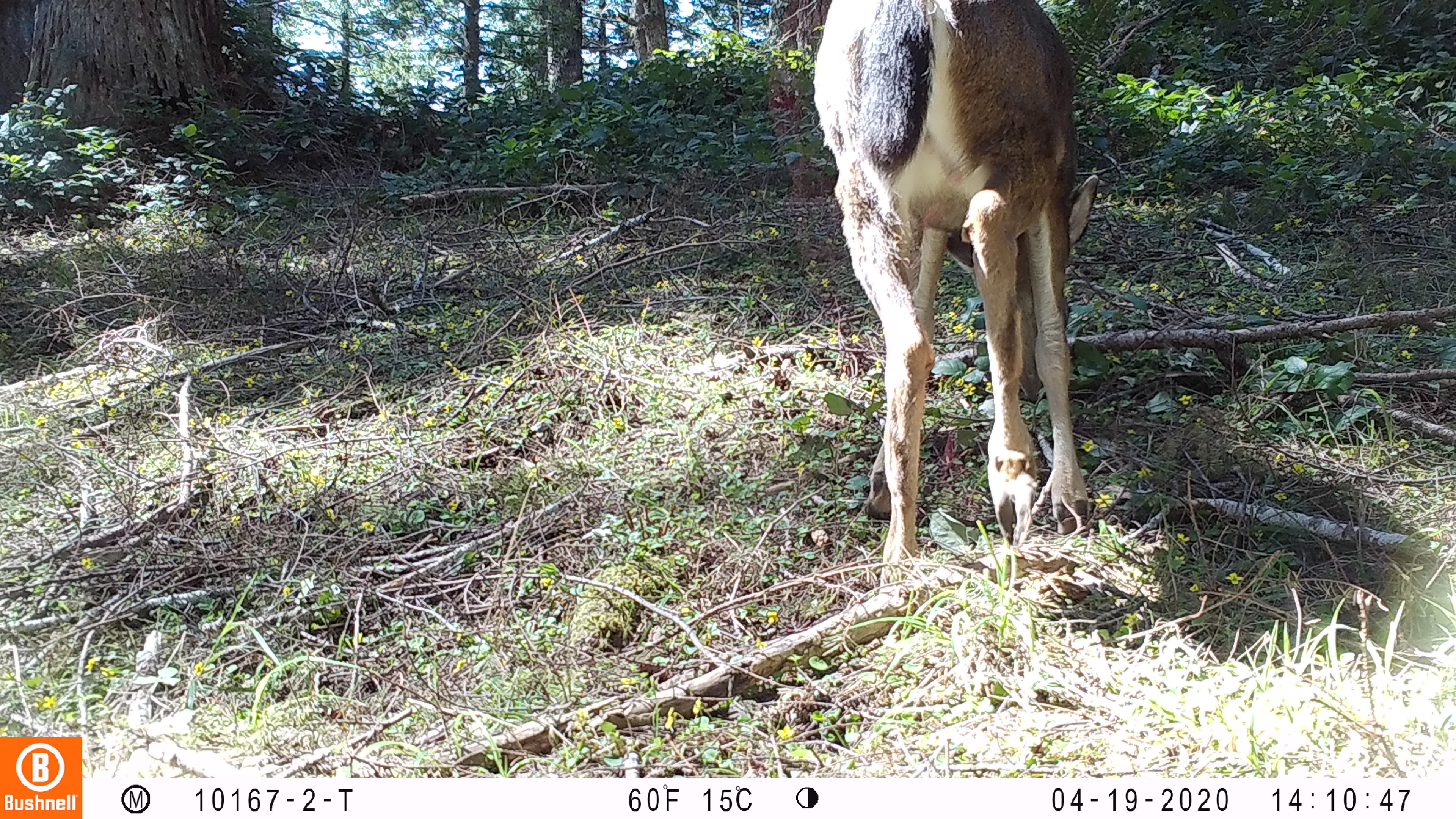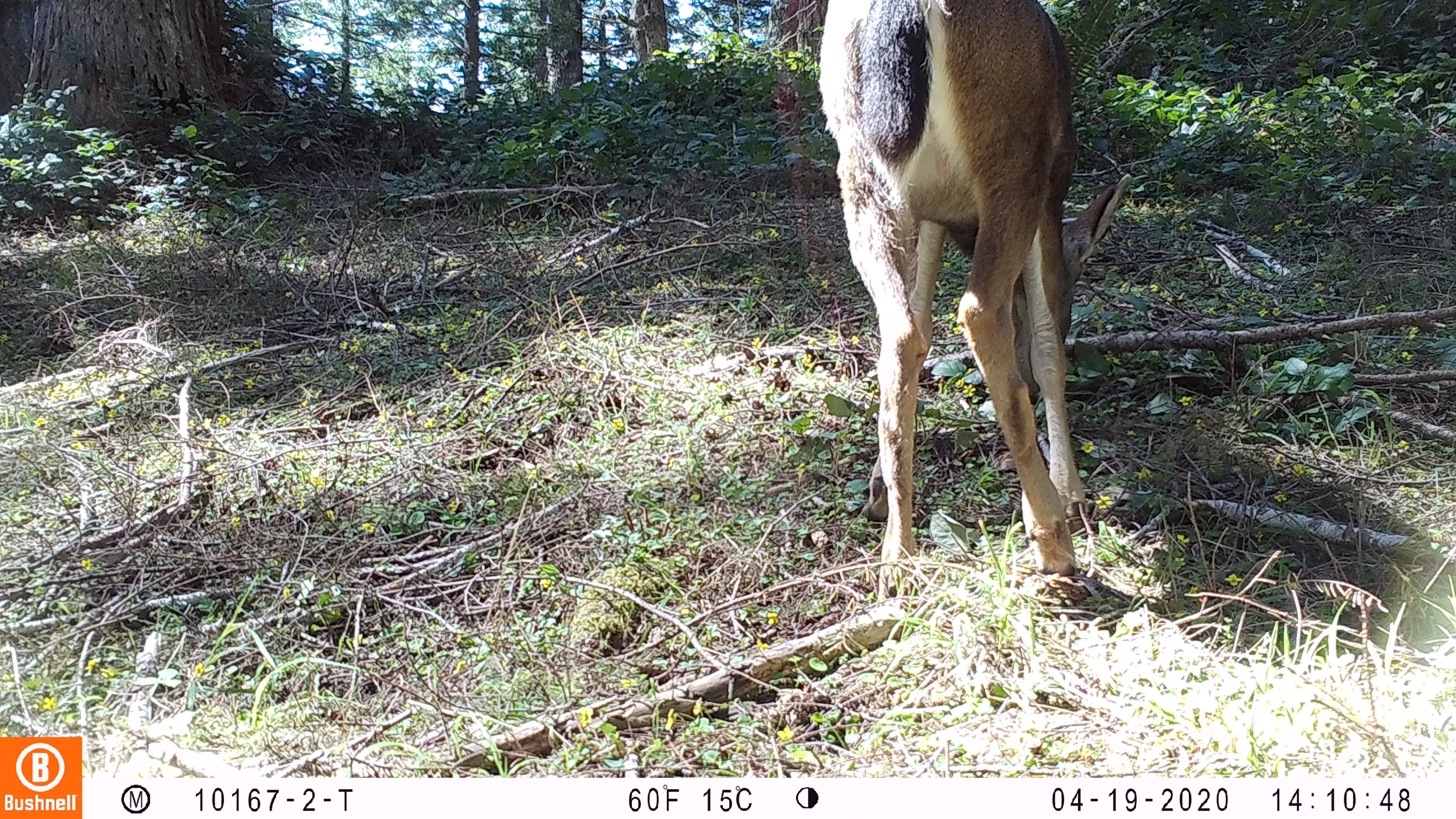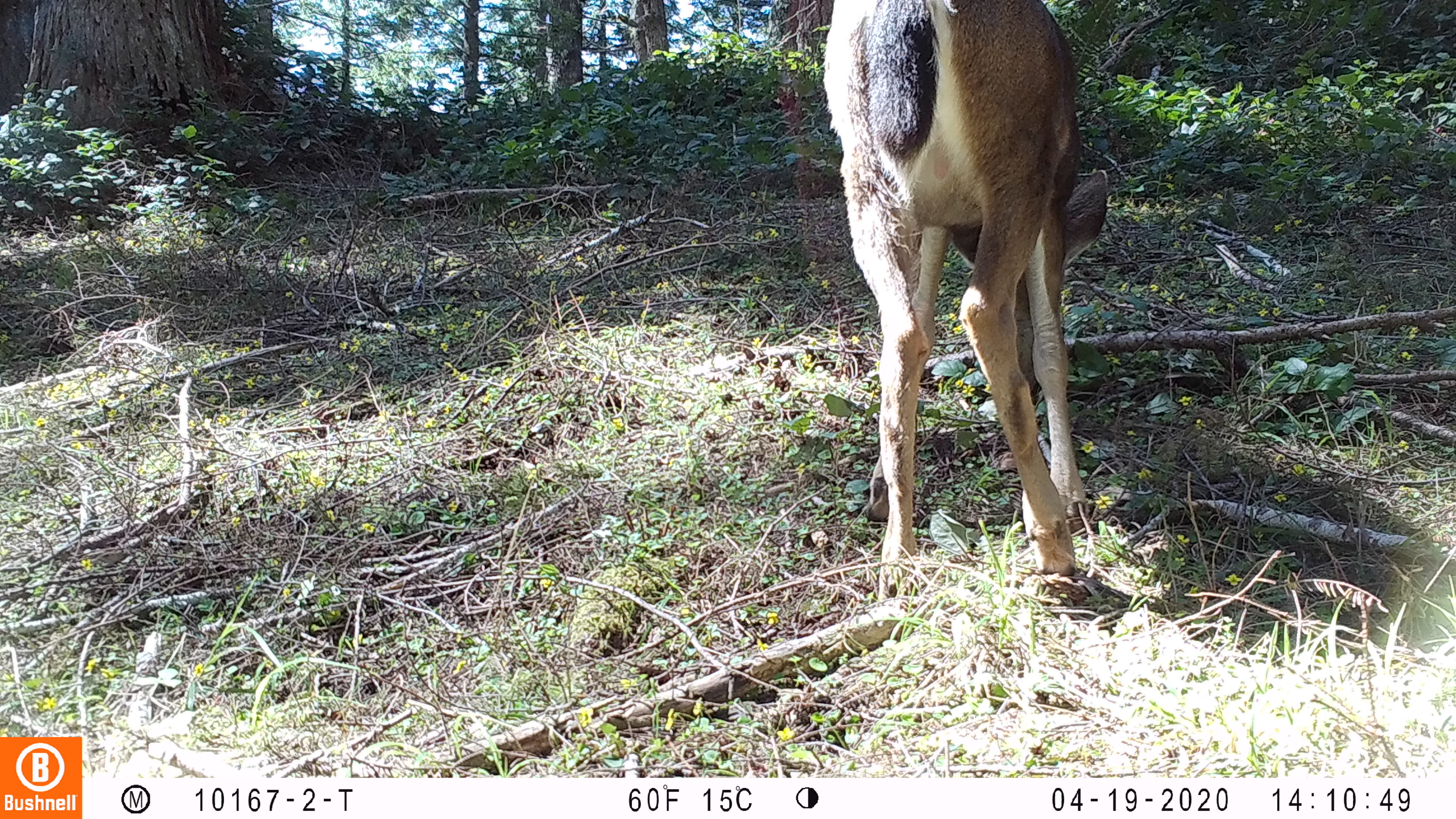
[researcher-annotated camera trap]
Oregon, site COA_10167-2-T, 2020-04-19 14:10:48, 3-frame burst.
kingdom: Animalia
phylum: Chordata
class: Mammalia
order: Artiodactyla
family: Cervidae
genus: Odocoileus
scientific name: Odocoileus hemionus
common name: black-tailed deer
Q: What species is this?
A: Black-tailed deer (Odocoileus hemionus).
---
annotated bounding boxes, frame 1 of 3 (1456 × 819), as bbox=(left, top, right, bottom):
black-tailed deer: bbox=(806, 0, 1109, 588)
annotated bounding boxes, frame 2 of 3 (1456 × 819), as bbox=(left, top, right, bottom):
black-tailed deer: bbox=(800, 0, 1136, 610)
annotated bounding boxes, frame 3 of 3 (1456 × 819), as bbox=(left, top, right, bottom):
black-tailed deer: bbox=(812, 1, 1125, 596)